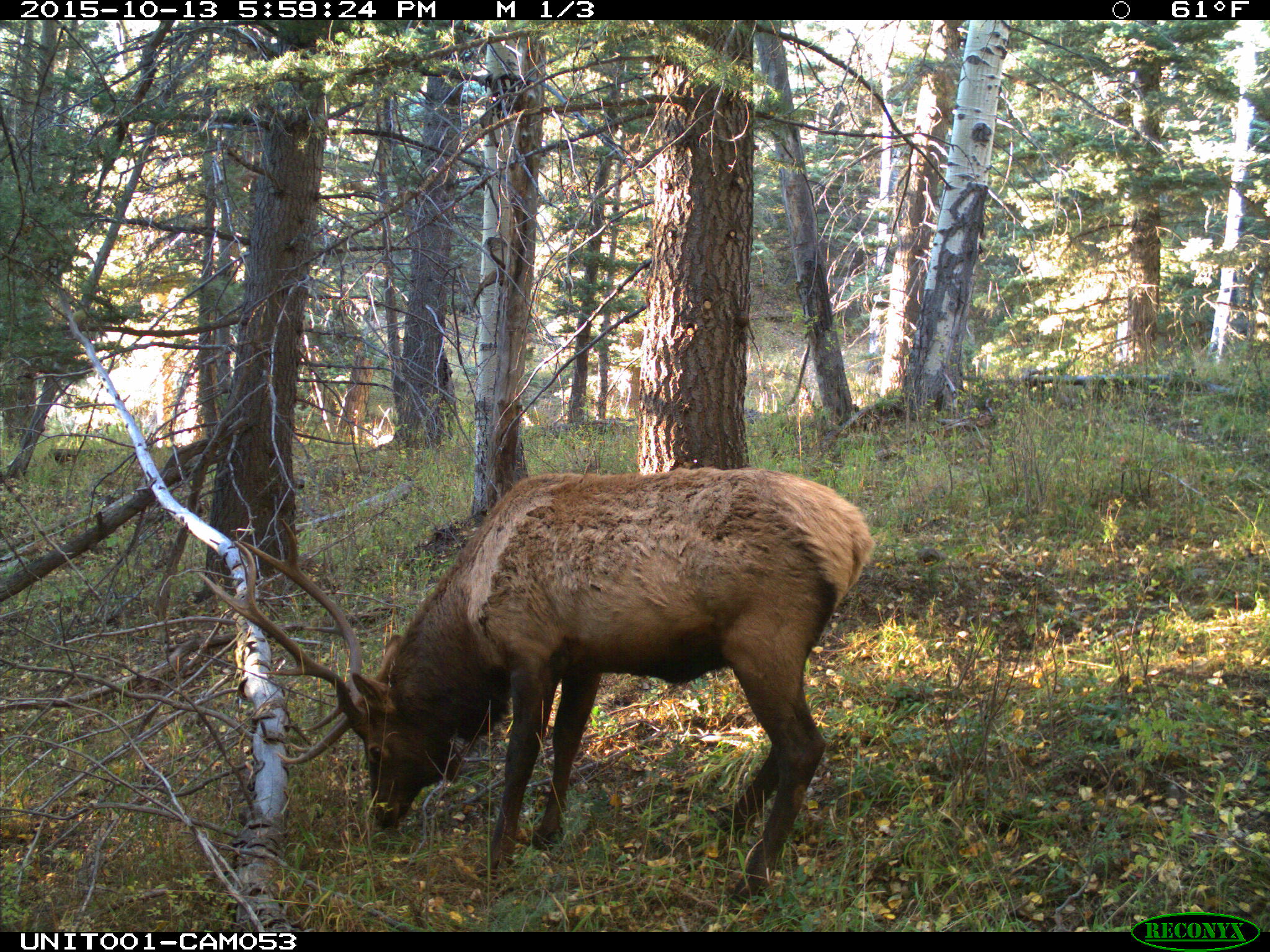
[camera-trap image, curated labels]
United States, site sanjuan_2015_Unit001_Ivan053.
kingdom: Animalia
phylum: Chordata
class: Mammalia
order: Artiodactyla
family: Cervidae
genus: Cervus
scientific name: Cervus elaphus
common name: red deer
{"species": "Cervus elaphus (red deer)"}